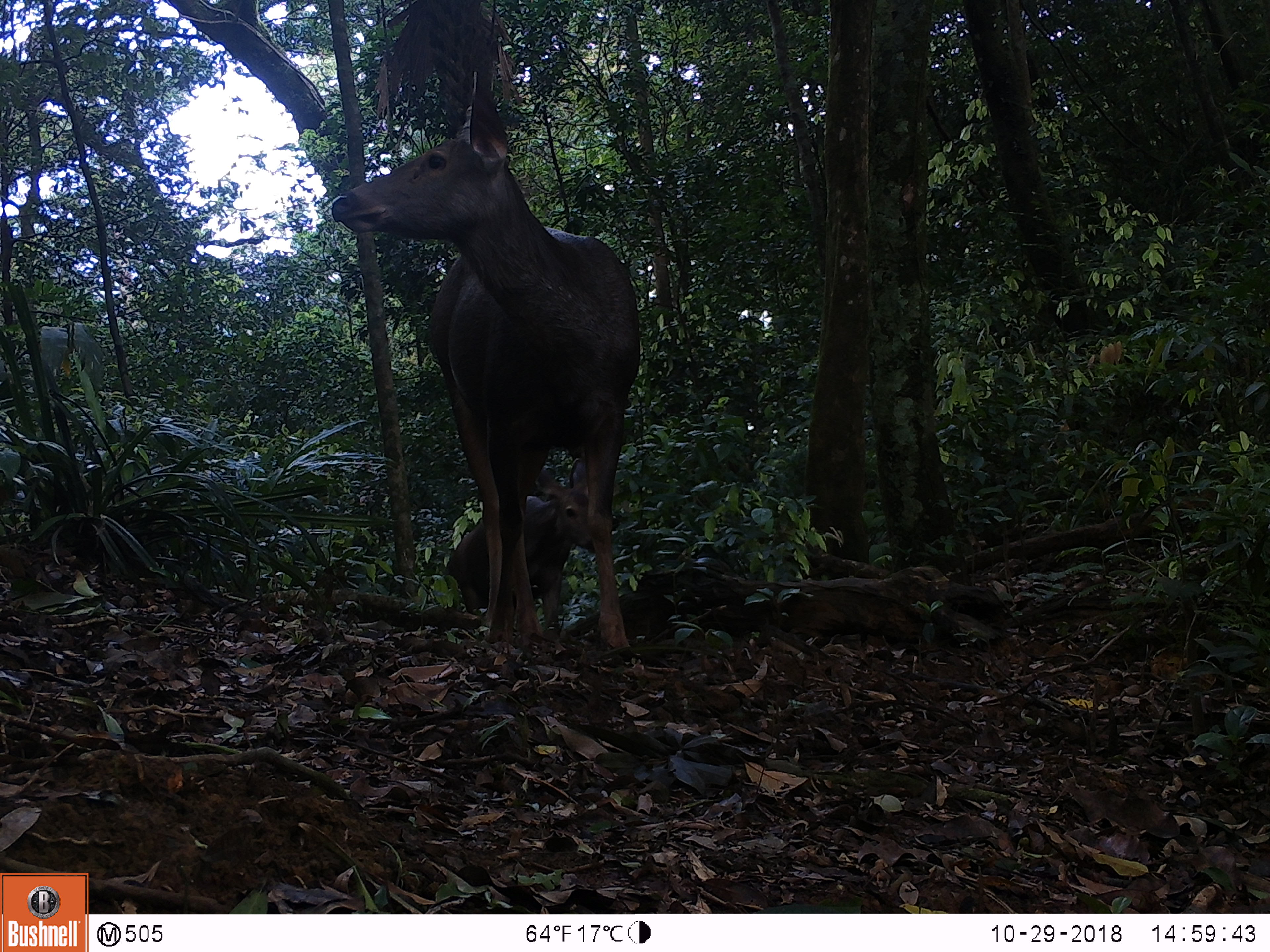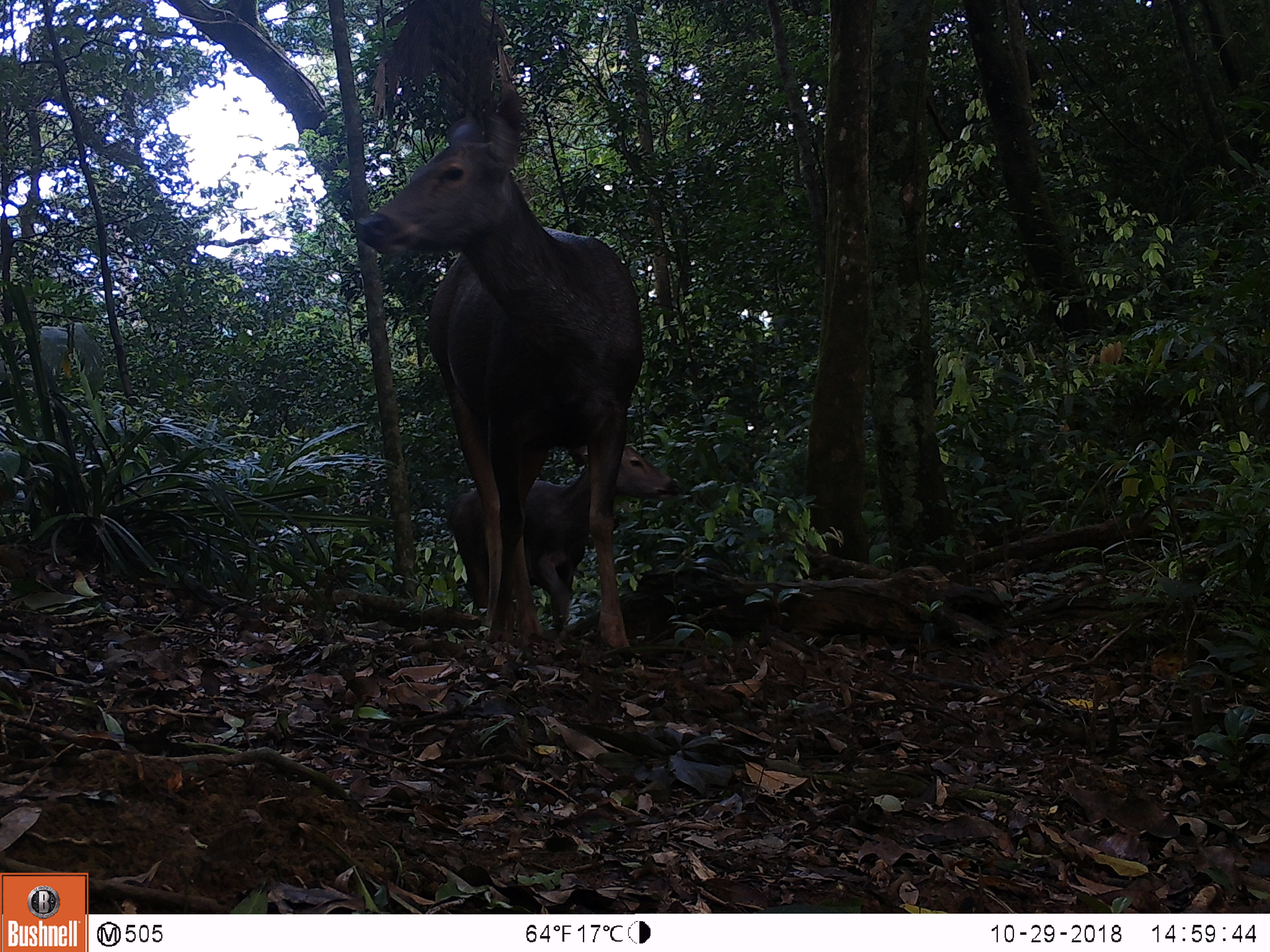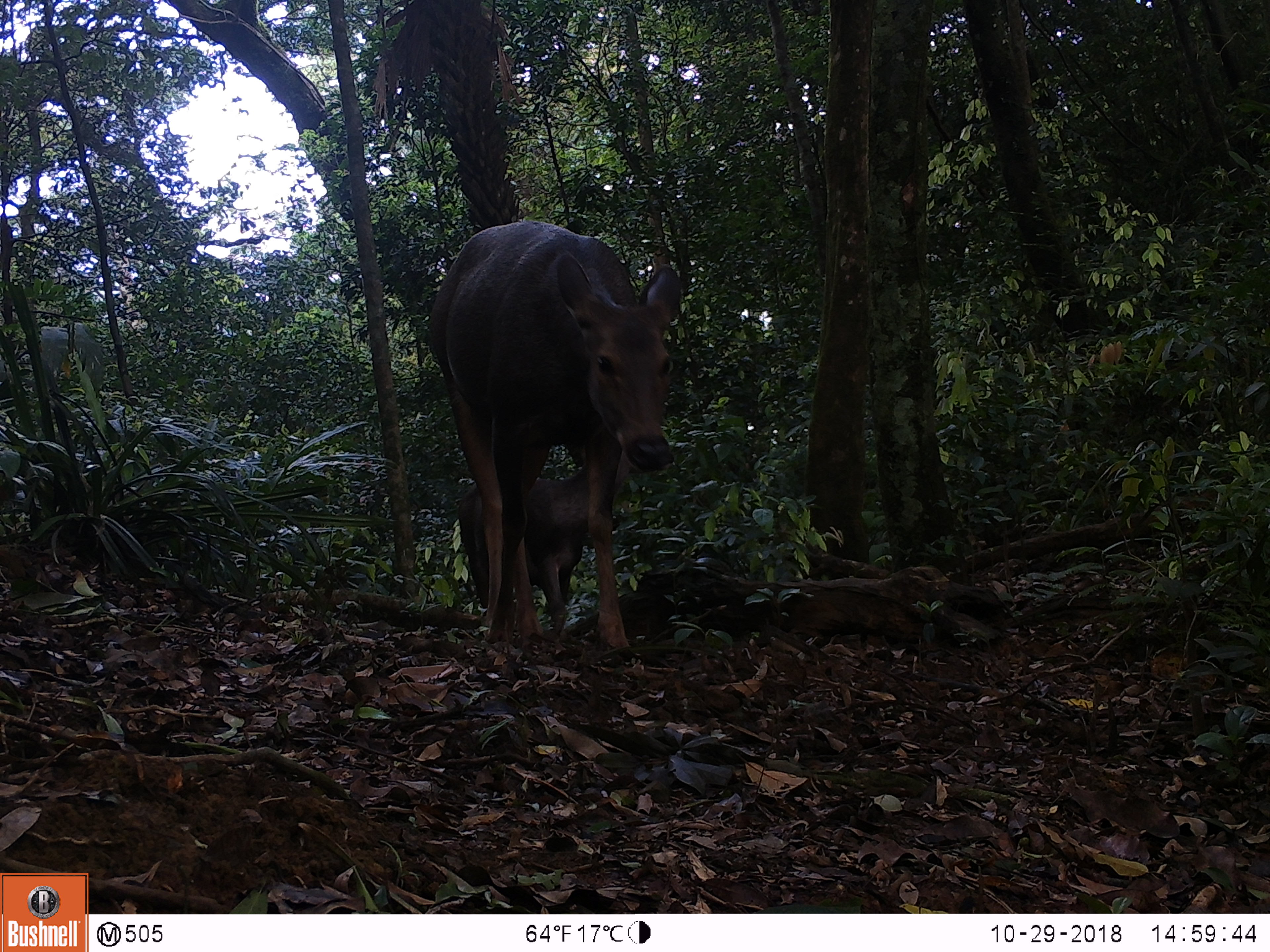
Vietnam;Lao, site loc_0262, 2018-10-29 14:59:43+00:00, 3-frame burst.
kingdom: Animalia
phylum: Chordata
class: Mammalia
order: Artiodactyla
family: Cervidae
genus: Rusa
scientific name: Rusa unicolor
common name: sambar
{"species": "sambar (Rusa unicolor)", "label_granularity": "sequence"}